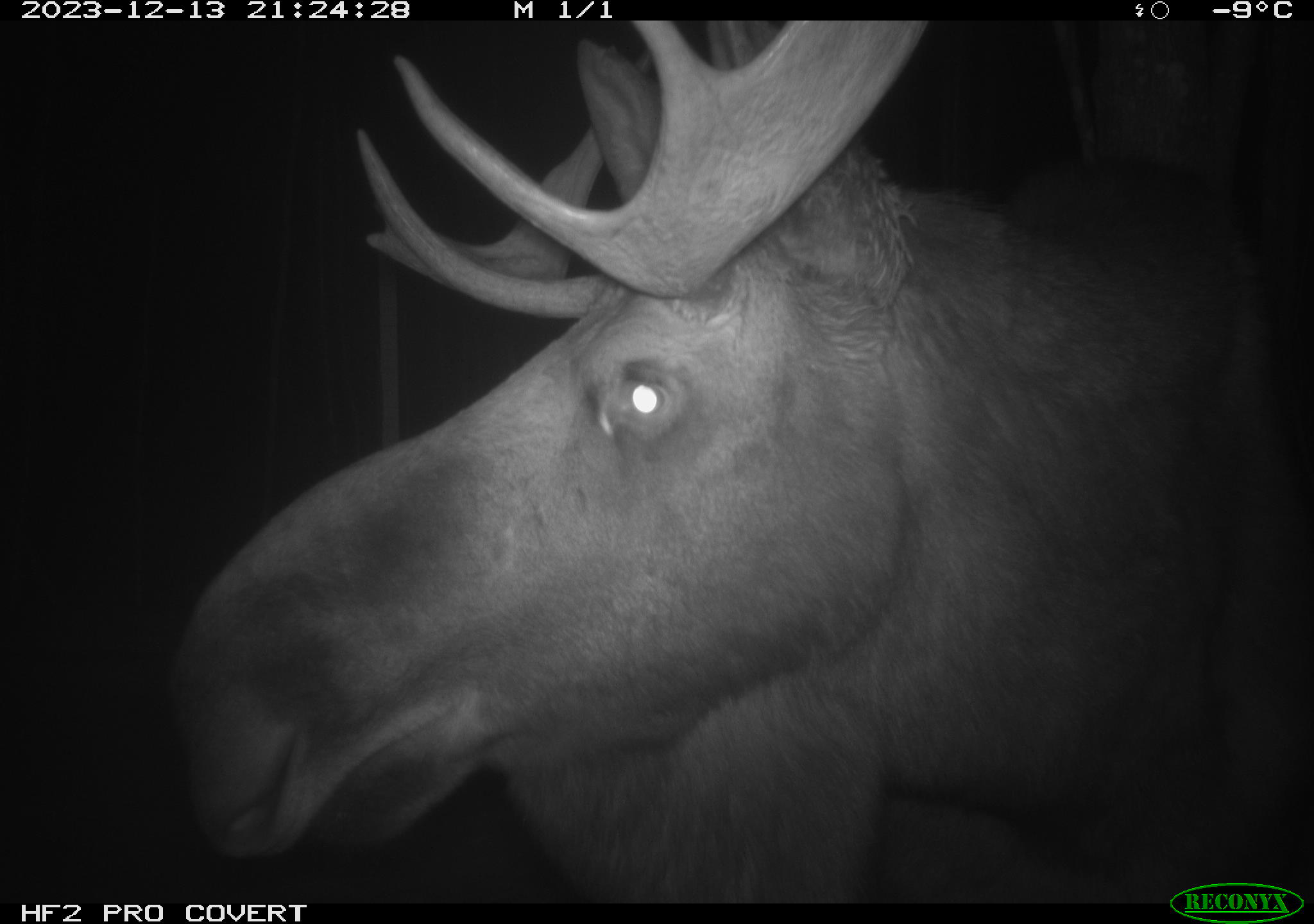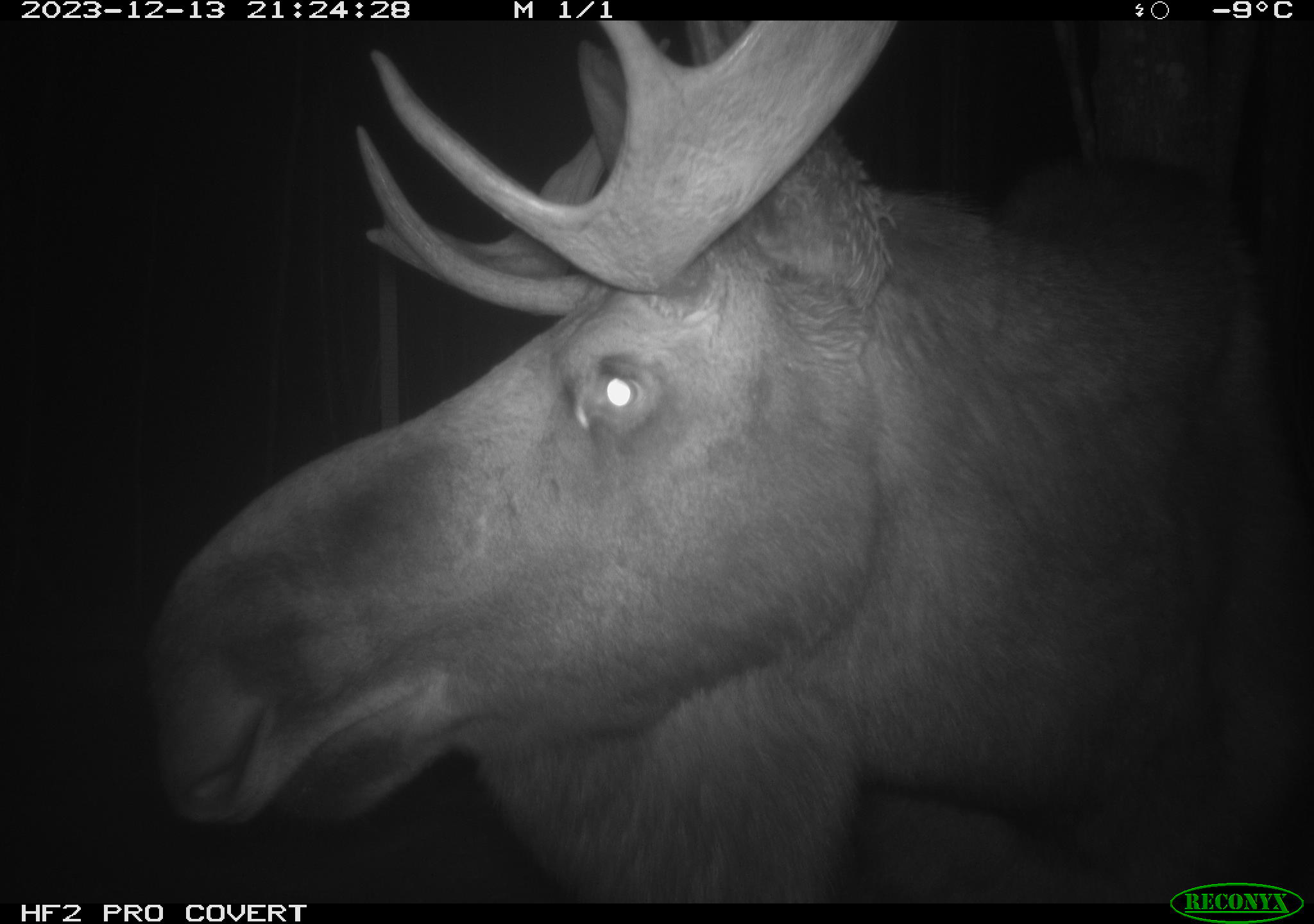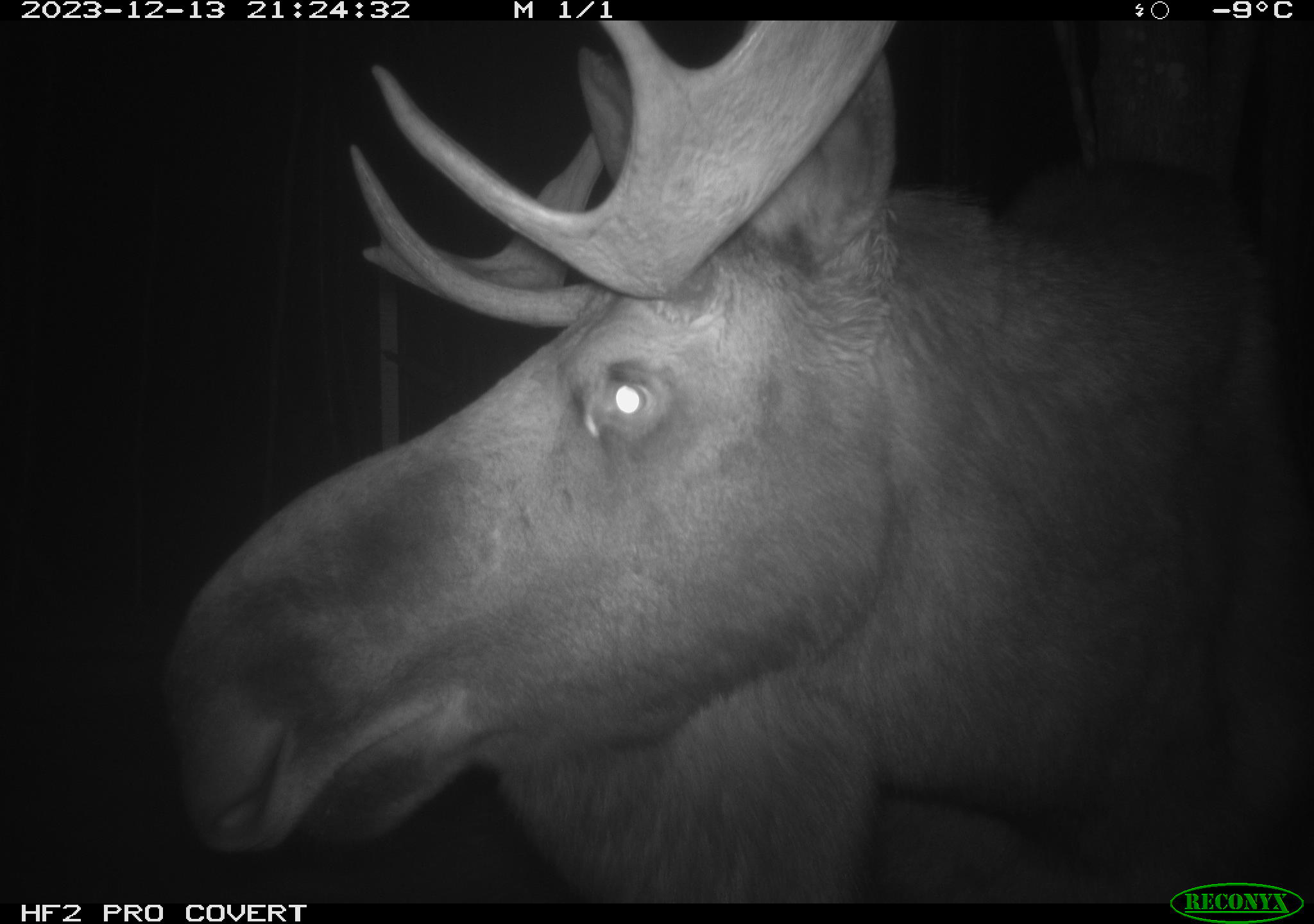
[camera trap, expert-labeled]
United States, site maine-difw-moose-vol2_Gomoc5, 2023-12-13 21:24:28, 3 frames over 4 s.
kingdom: Animalia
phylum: Chordata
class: Mammalia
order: Artiodactyla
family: Cervidae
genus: Alces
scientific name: Alces alces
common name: moose